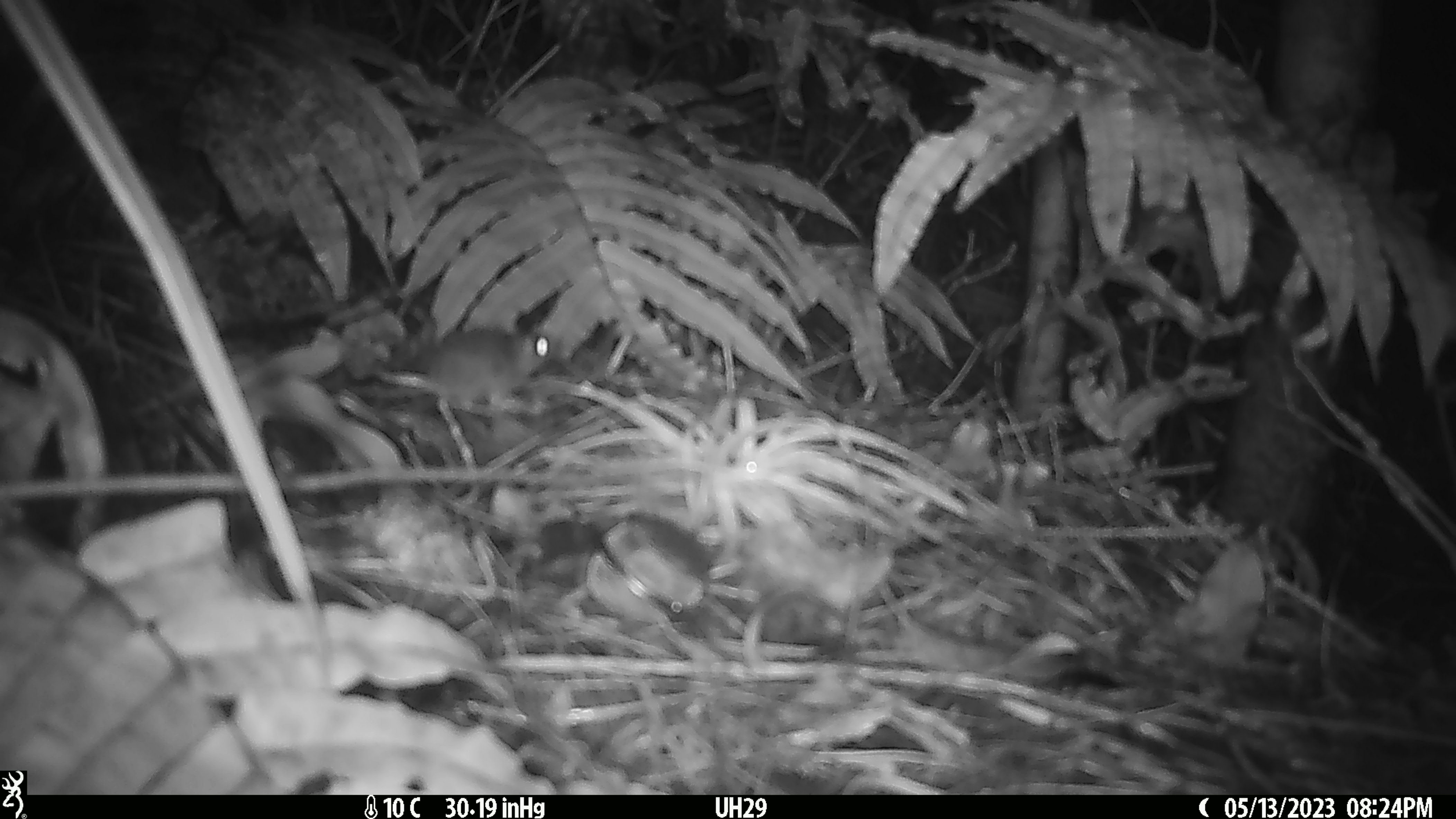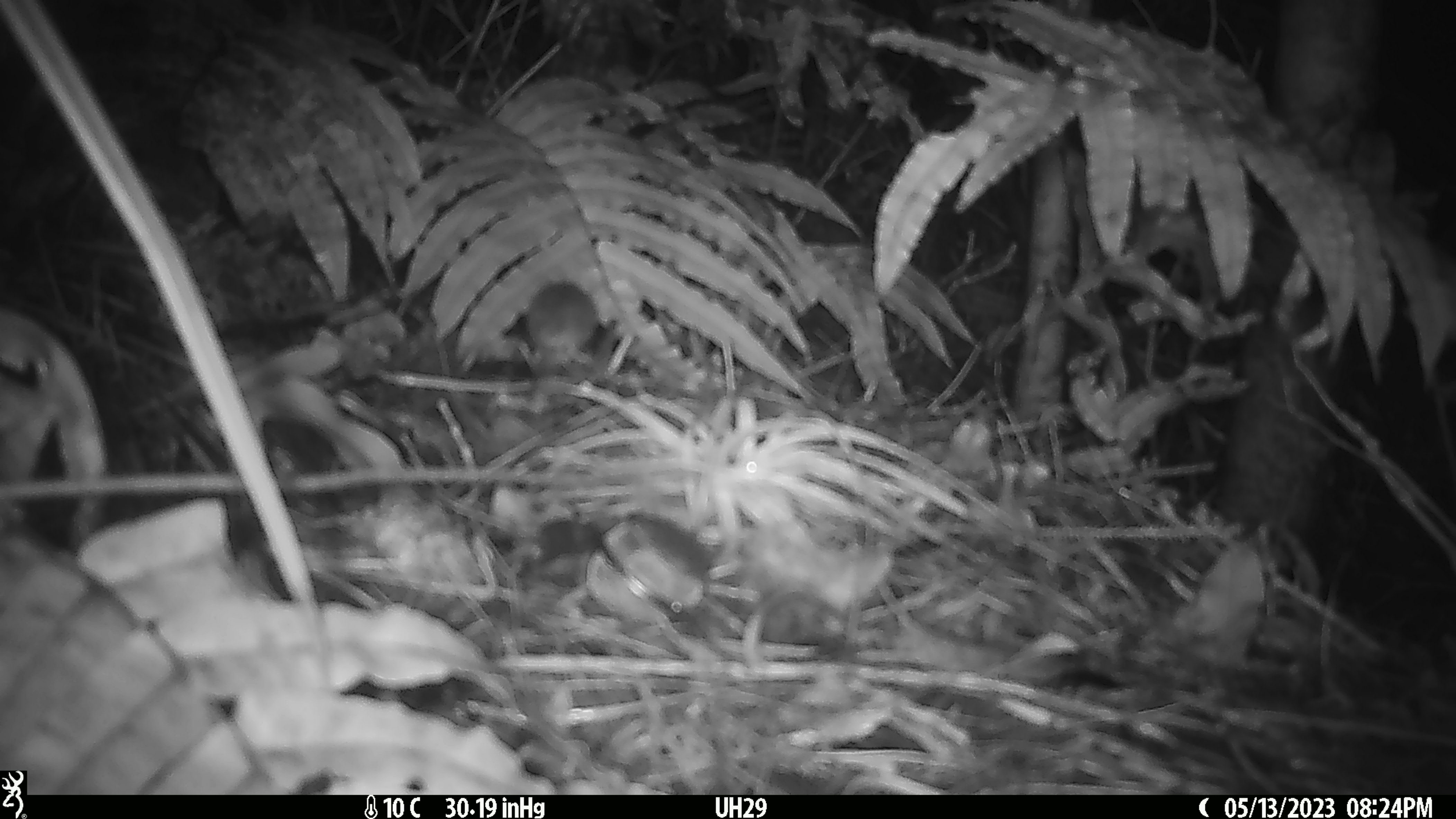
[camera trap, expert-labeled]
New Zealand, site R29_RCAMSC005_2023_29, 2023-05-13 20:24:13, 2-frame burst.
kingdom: Animalia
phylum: Chordata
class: Mammalia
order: Rodentia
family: Muridae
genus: Mus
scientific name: Mus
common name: mouse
Mouse (Mus).